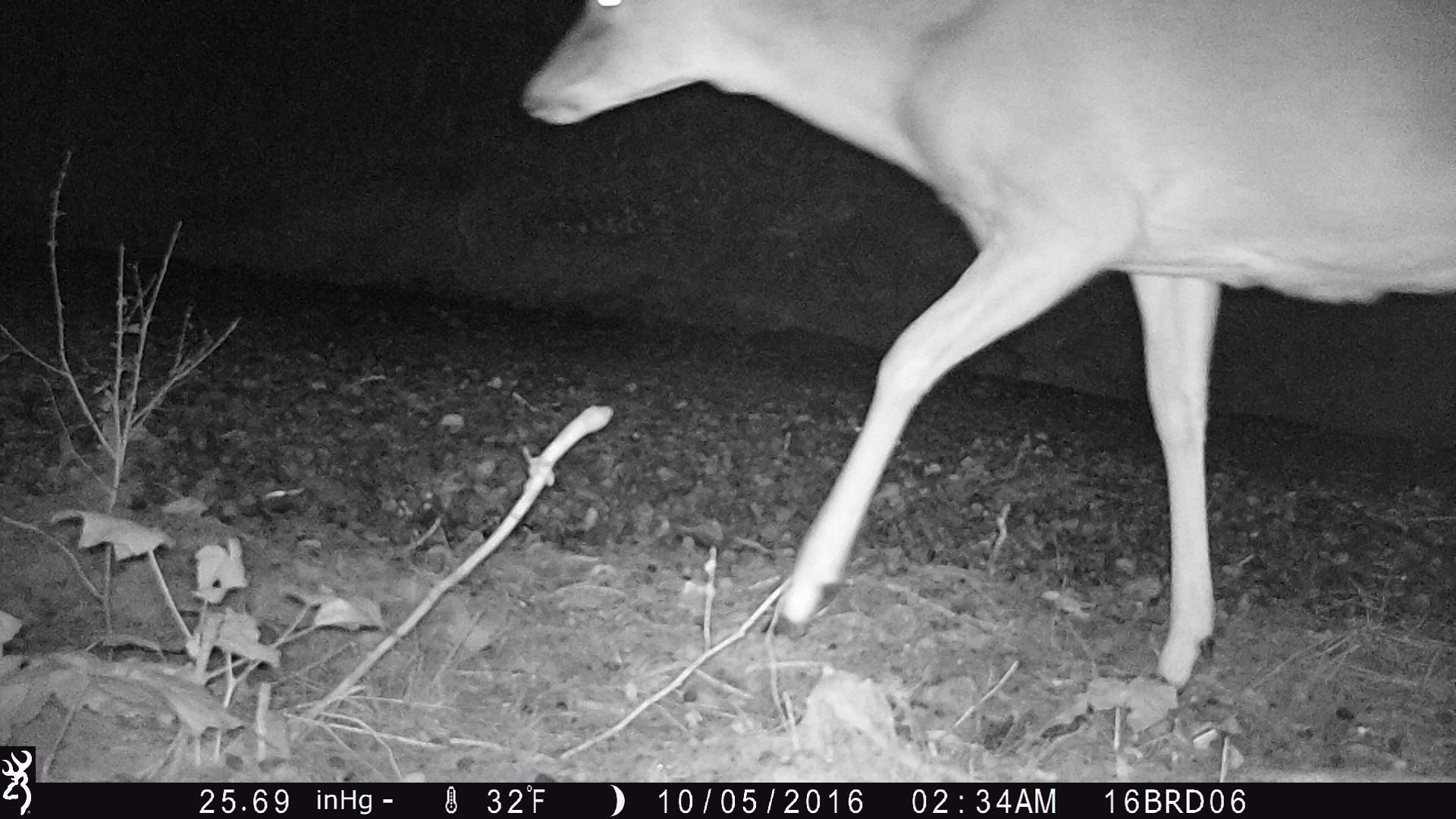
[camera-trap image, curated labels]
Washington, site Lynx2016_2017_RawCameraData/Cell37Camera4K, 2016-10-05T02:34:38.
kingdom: Animalia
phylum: Chordata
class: Mammalia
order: Artiodactyla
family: Cervidae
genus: Odocoileus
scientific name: Odocoileus virginianus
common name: white-tailed deer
Odocoileus virginianus (white-tailed deer). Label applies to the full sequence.